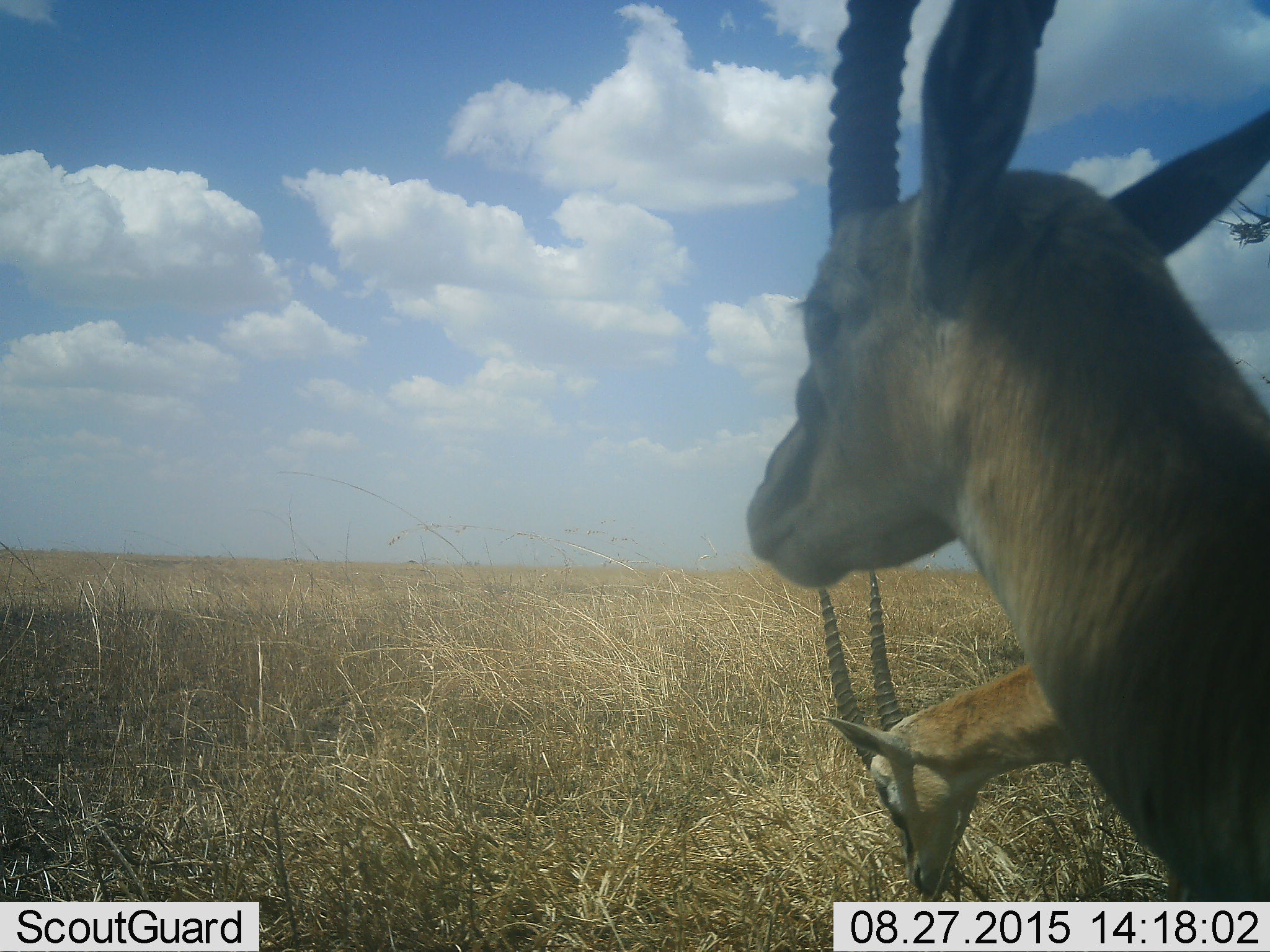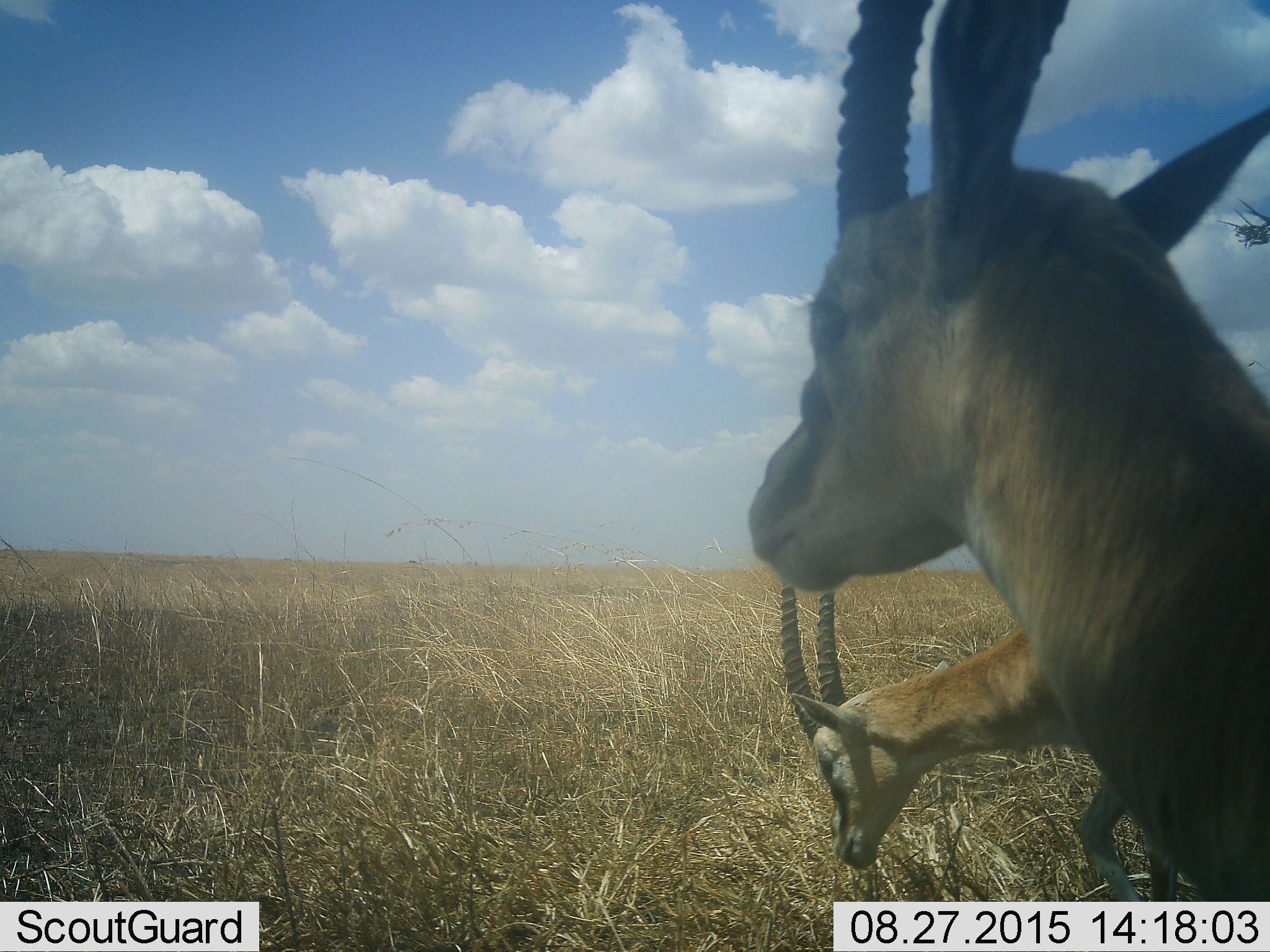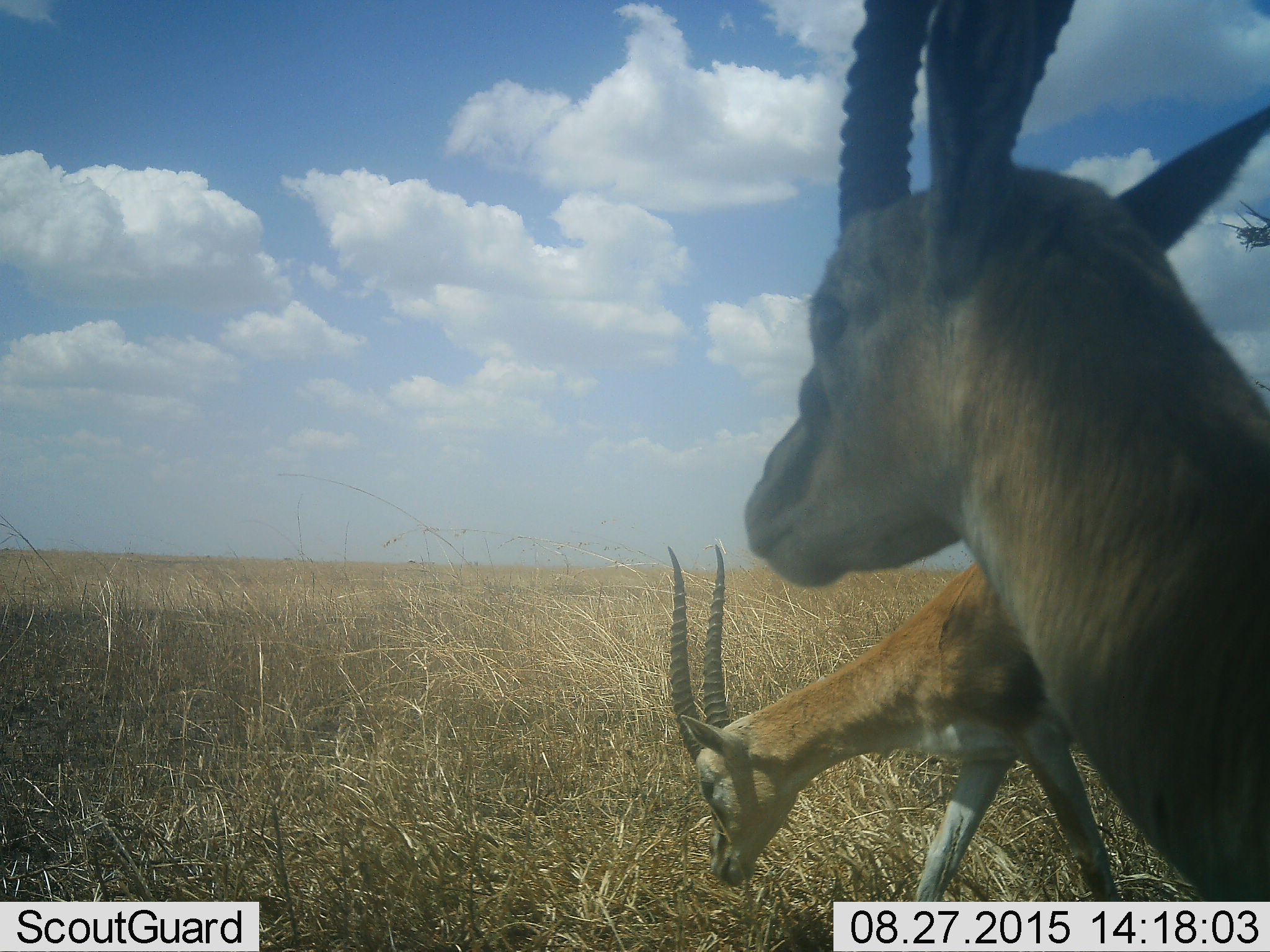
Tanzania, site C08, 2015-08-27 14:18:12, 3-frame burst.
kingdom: Animalia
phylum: Chordata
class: Mammalia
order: Artiodactyla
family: Bovidae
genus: Eudorcas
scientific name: Eudorcas thomsonii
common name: thomson's gazelle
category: gazellethomsons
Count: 2.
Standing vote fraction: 75%.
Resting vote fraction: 0%.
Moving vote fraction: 50%.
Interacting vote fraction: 0%.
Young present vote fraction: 0%.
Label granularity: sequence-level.